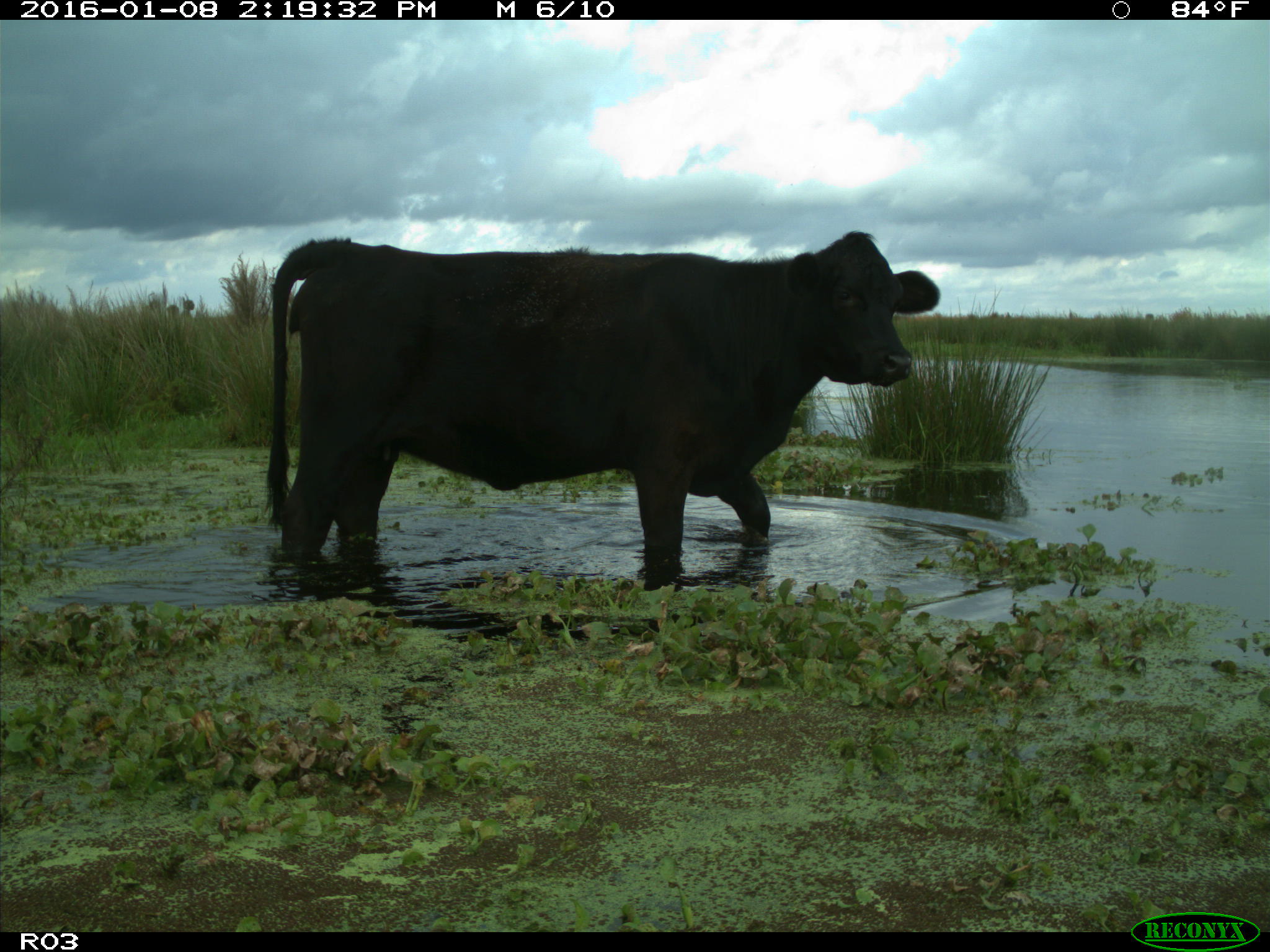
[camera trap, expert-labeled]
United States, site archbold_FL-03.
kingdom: Animalia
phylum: Chordata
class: Mammalia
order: Artiodactyla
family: Bovidae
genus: Bos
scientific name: Bos taurus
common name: domestic cow